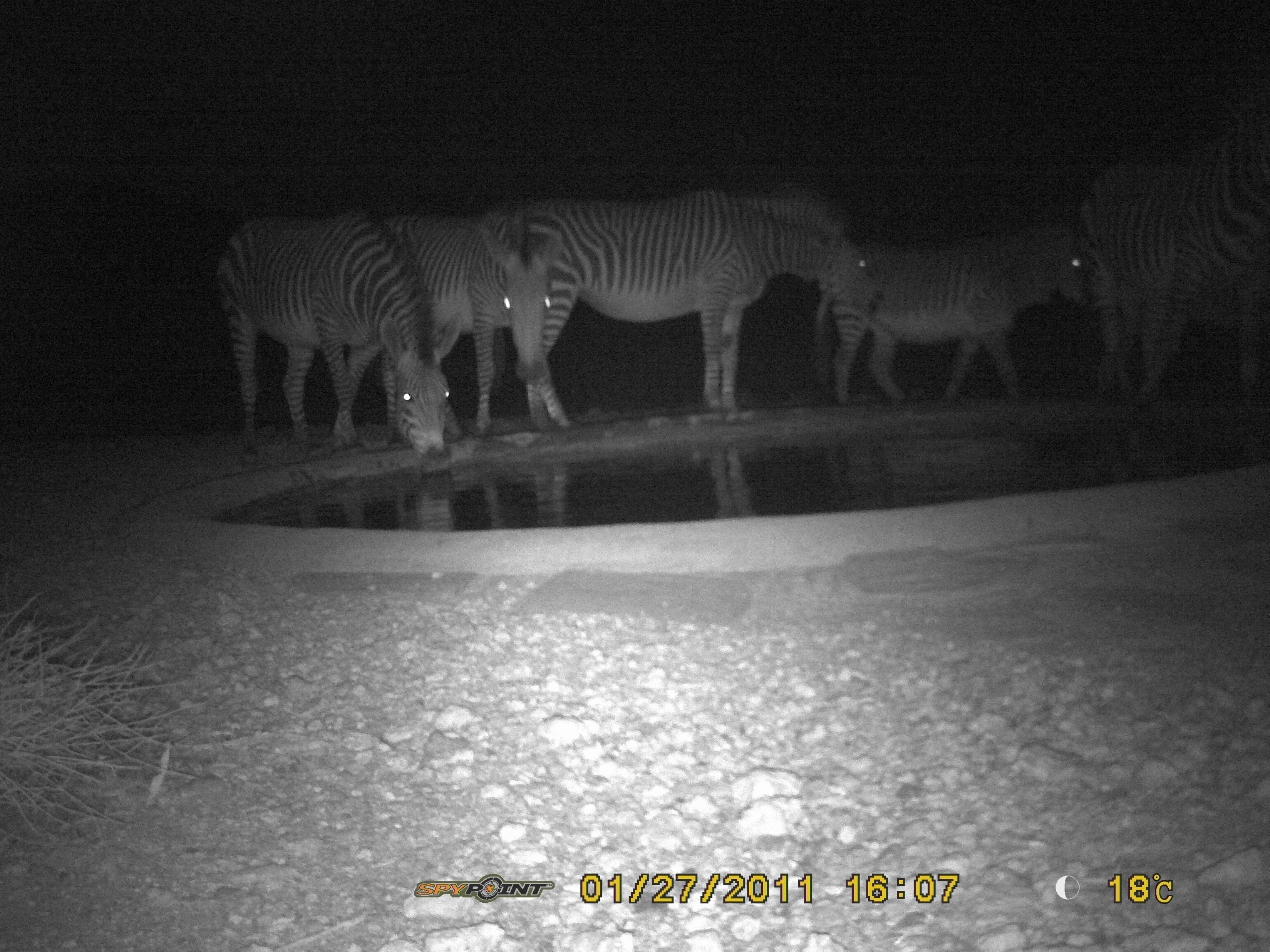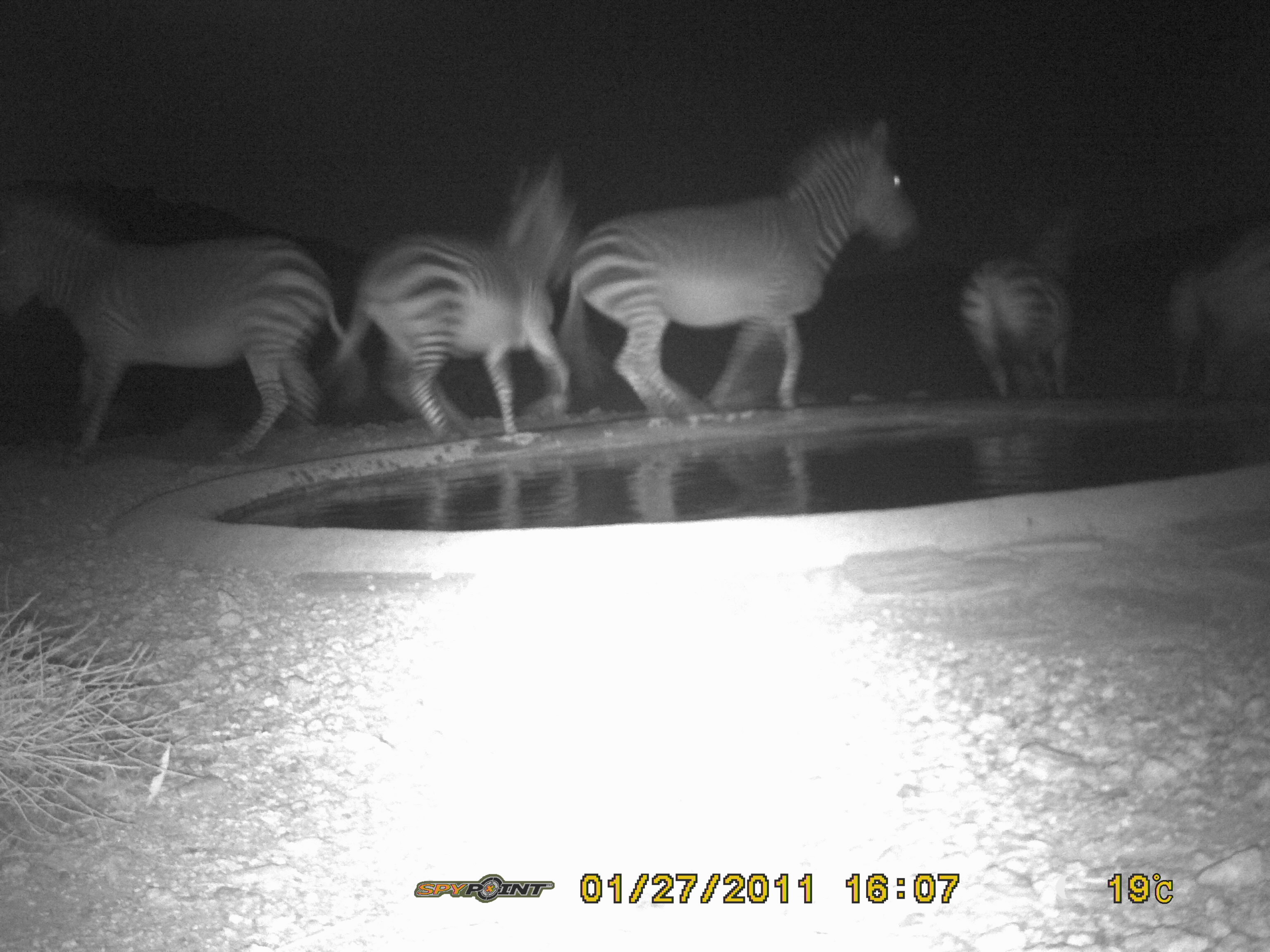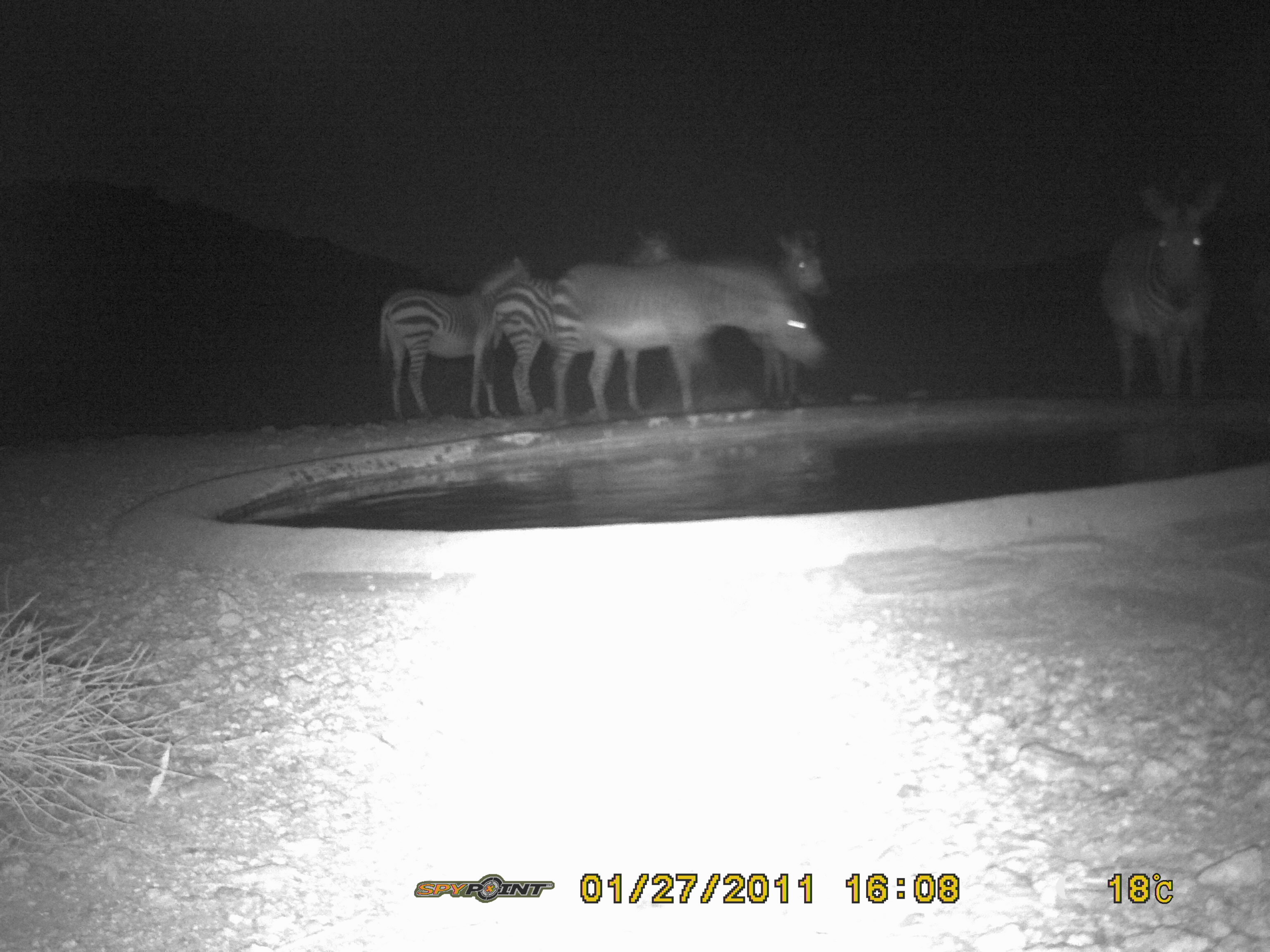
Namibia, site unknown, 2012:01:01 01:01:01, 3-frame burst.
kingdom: Animalia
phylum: Chordata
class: Mammalia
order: Perissodactyla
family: Equidae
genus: Equus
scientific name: Equus zebra hartmannae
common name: hartmann's mountain zebra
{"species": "Equus zebra hartmannae (hartmann's mountain zebra)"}